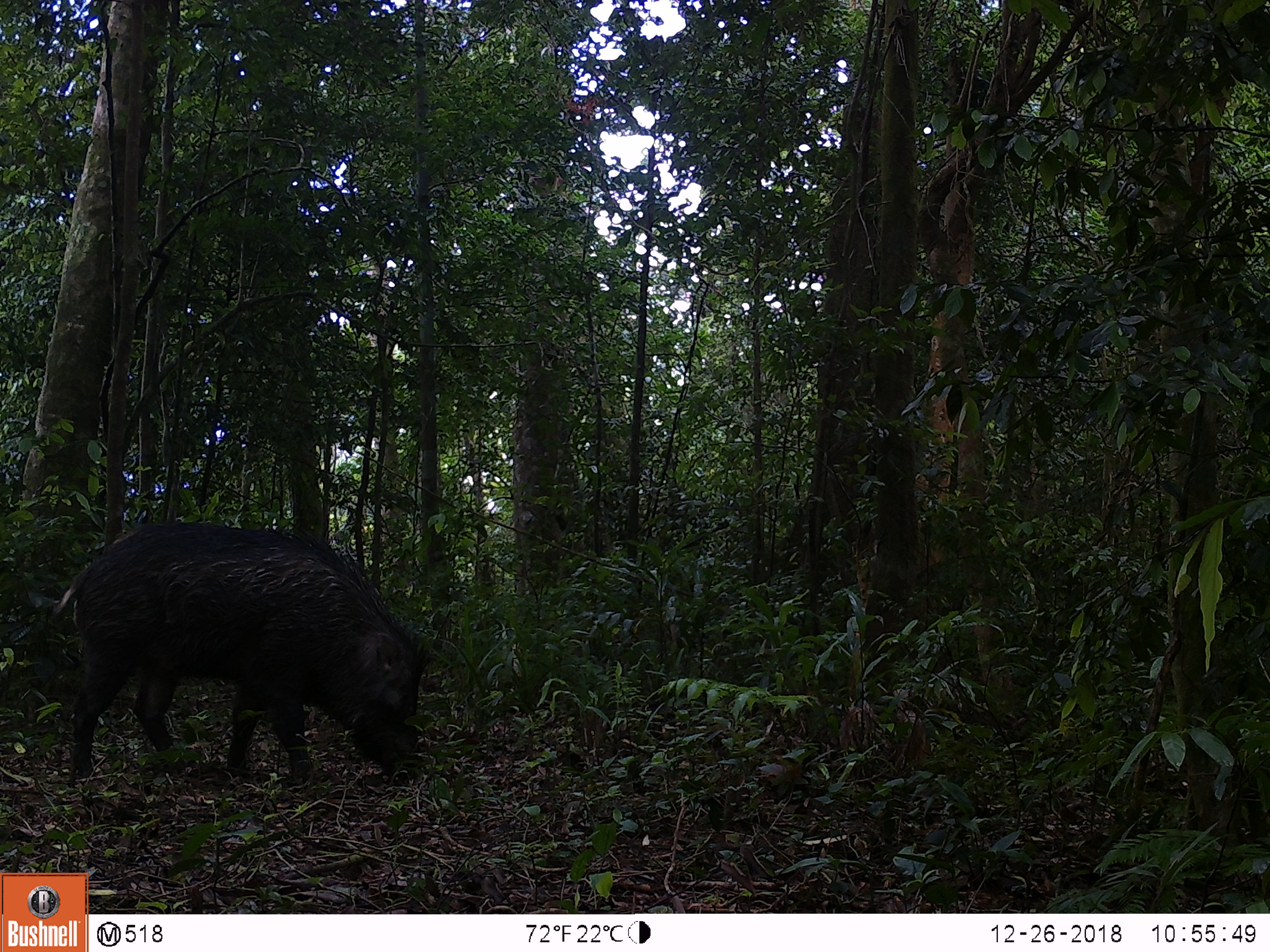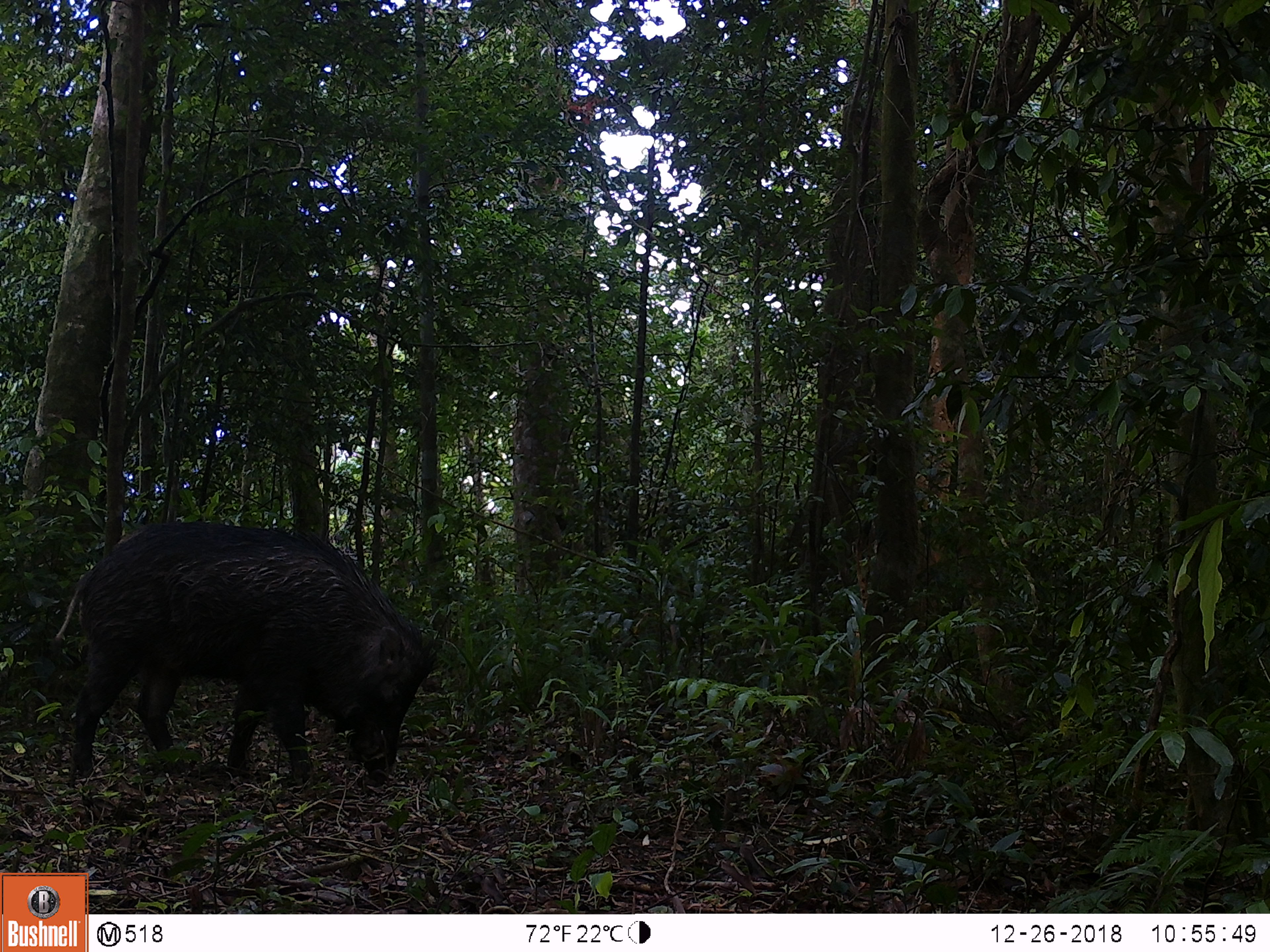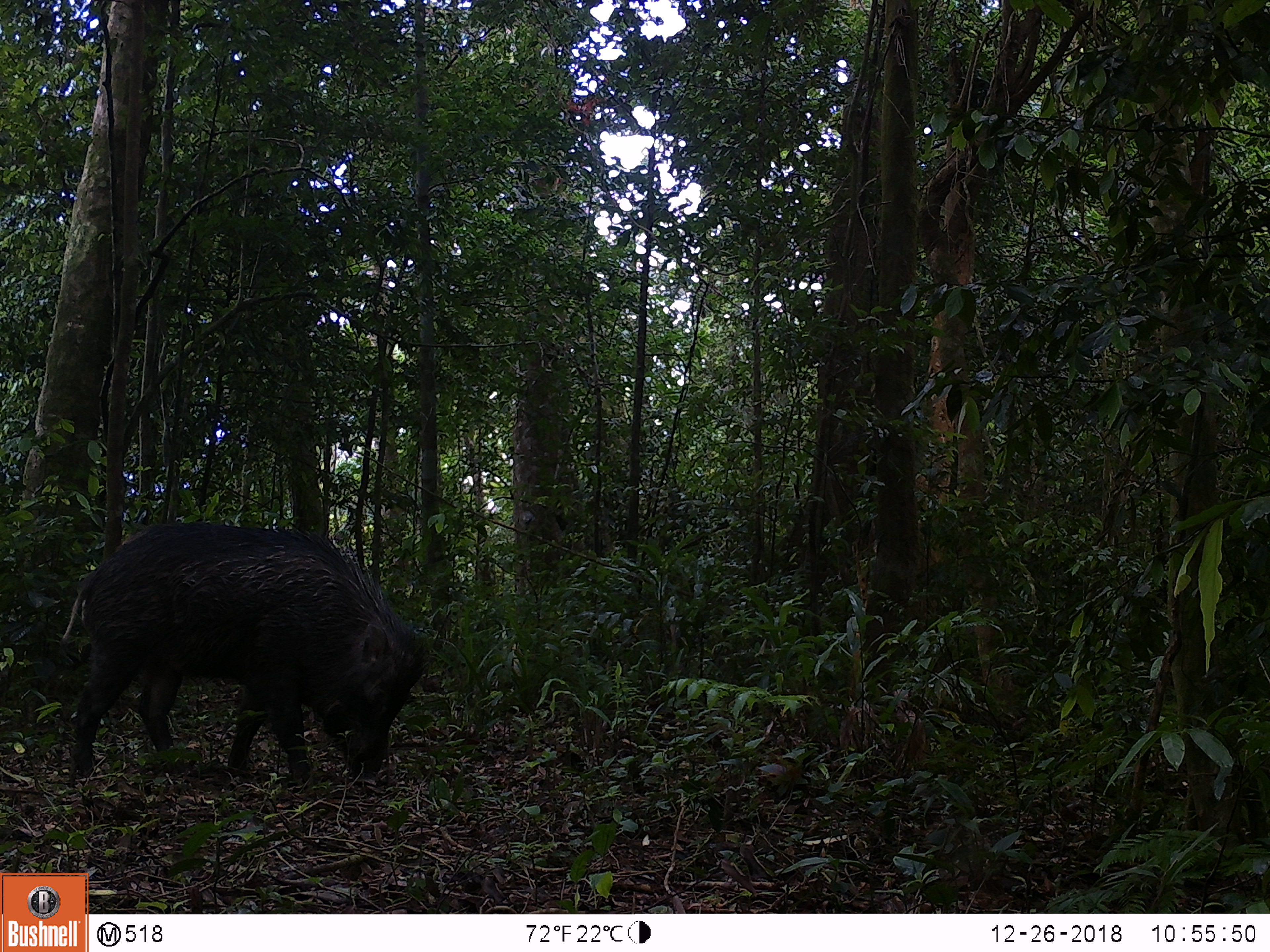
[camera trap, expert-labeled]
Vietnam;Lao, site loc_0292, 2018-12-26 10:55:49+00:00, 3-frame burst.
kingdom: Animalia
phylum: Chordata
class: Mammalia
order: Artiodactyla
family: Suidae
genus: Sus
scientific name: Sus scrofa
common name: eurasian wild pig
Eurasian wild pig (Sus scrofa). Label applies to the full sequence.